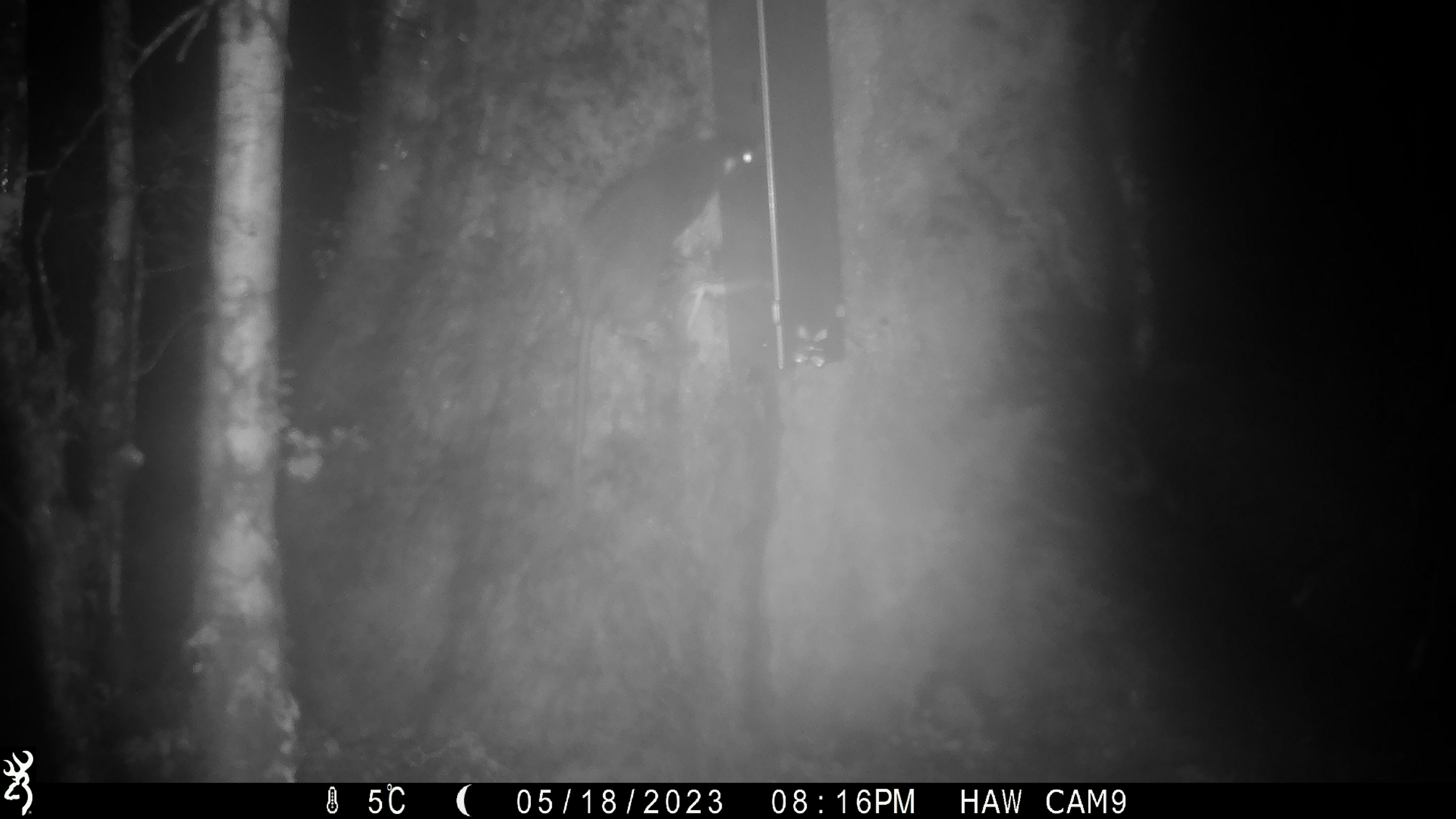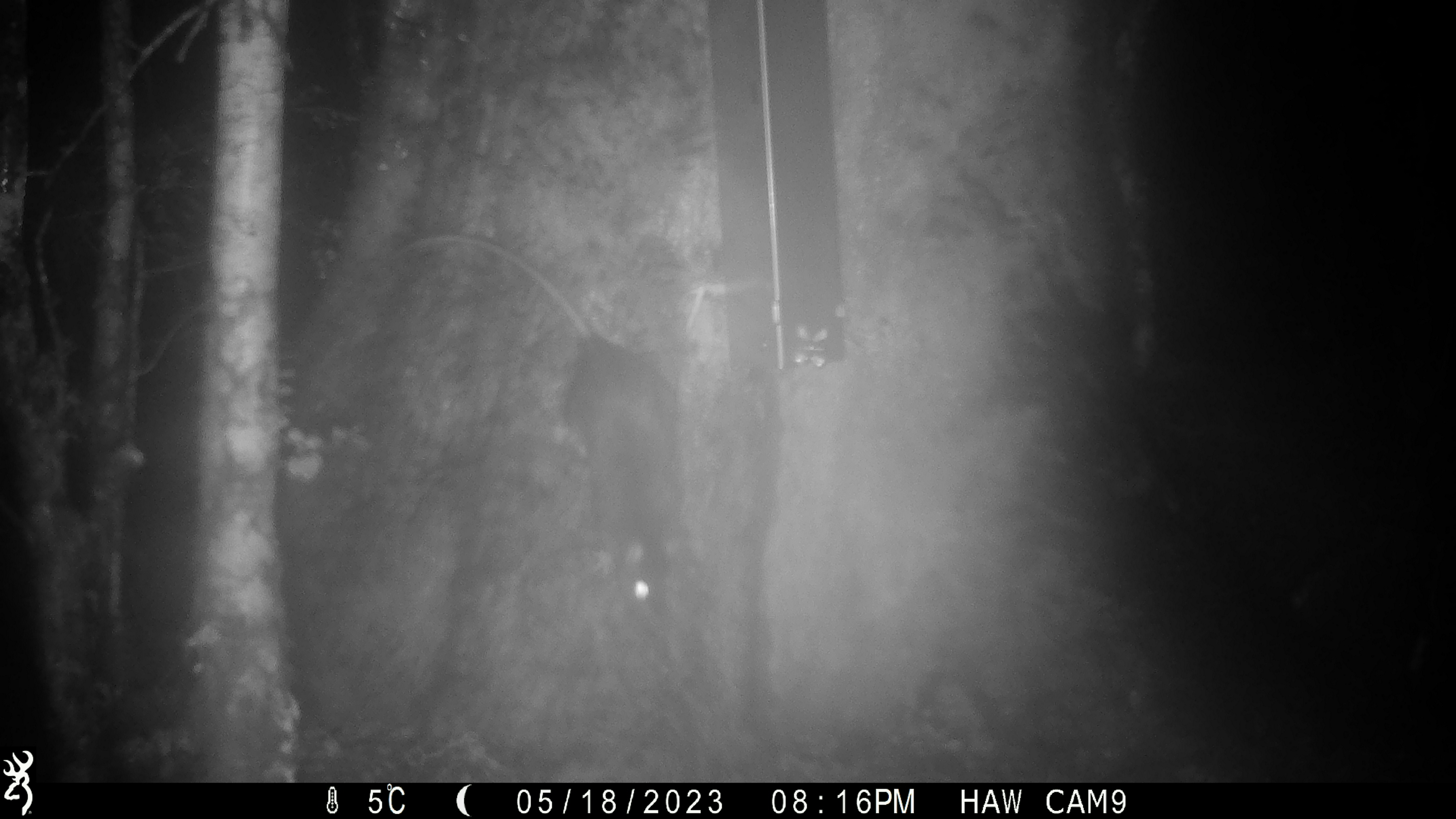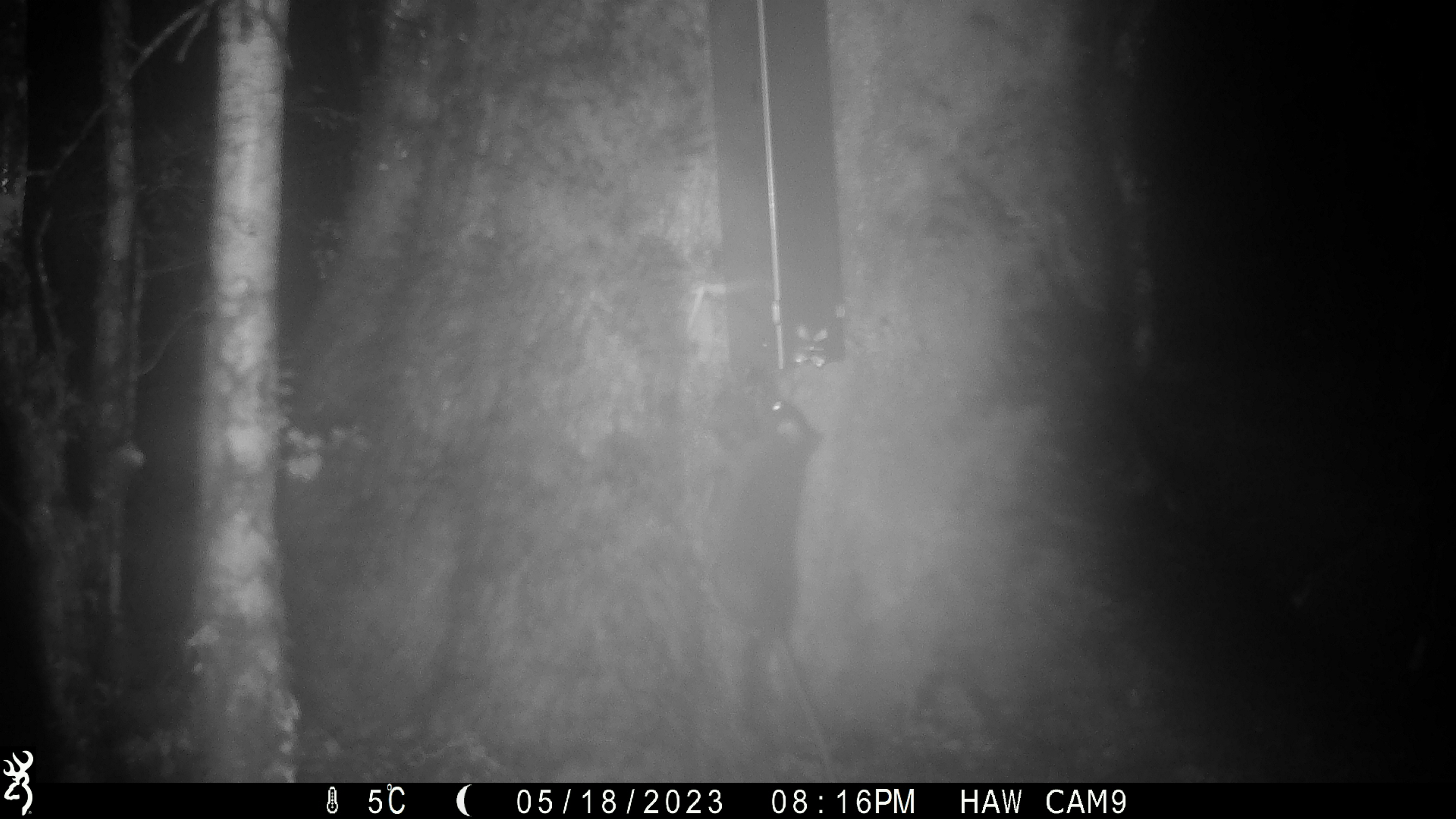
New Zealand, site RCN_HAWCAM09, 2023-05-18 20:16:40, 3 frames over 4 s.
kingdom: Animalia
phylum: Chordata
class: Mammalia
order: Rodentia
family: Muridae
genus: Rattus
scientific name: Rattus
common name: rat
Rat (Rattus).